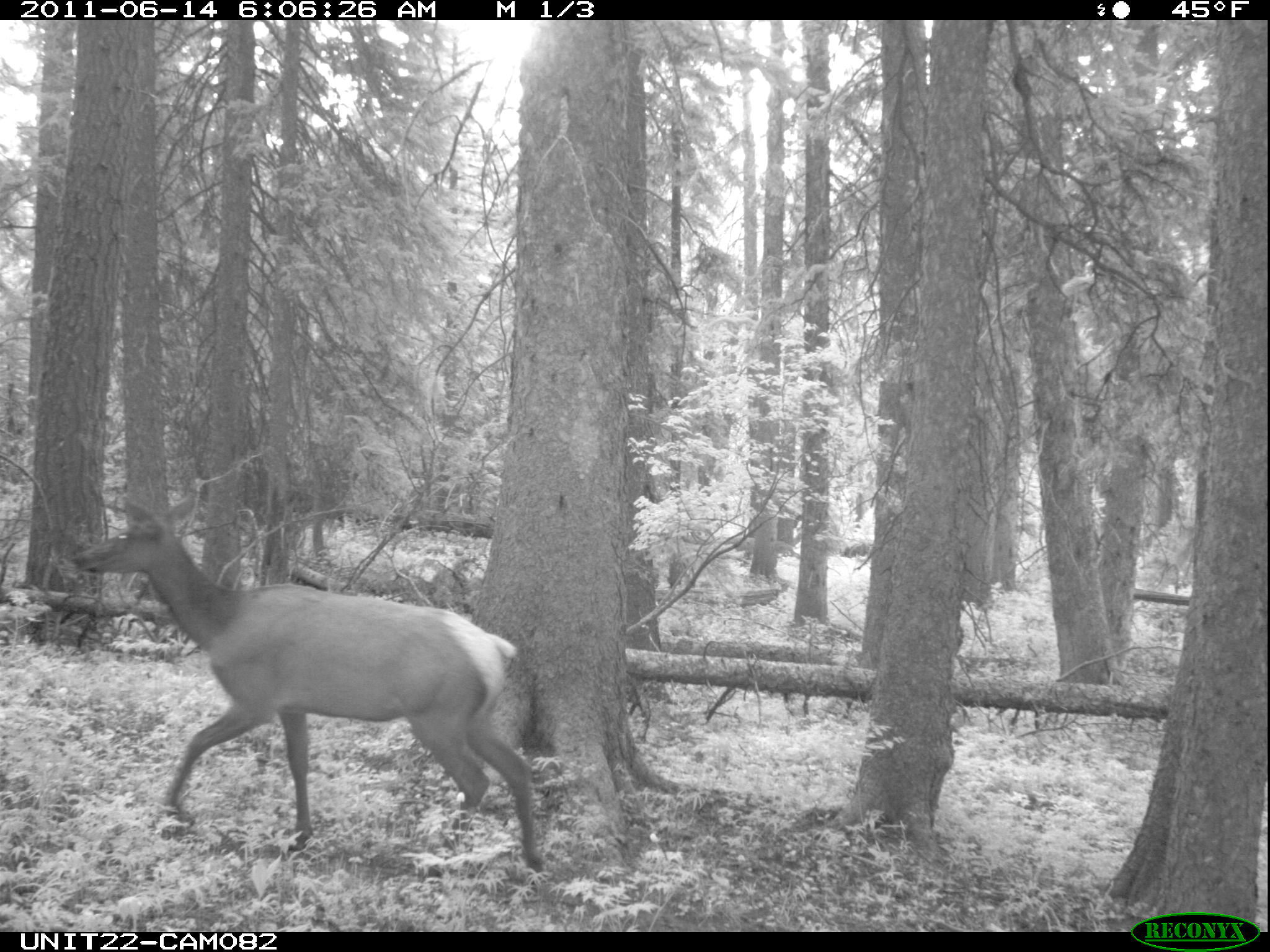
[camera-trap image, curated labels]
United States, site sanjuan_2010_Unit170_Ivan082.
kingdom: Animalia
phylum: Chordata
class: Mammalia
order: Artiodactyla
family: Cervidae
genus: Cervus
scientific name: Cervus elaphus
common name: red deer